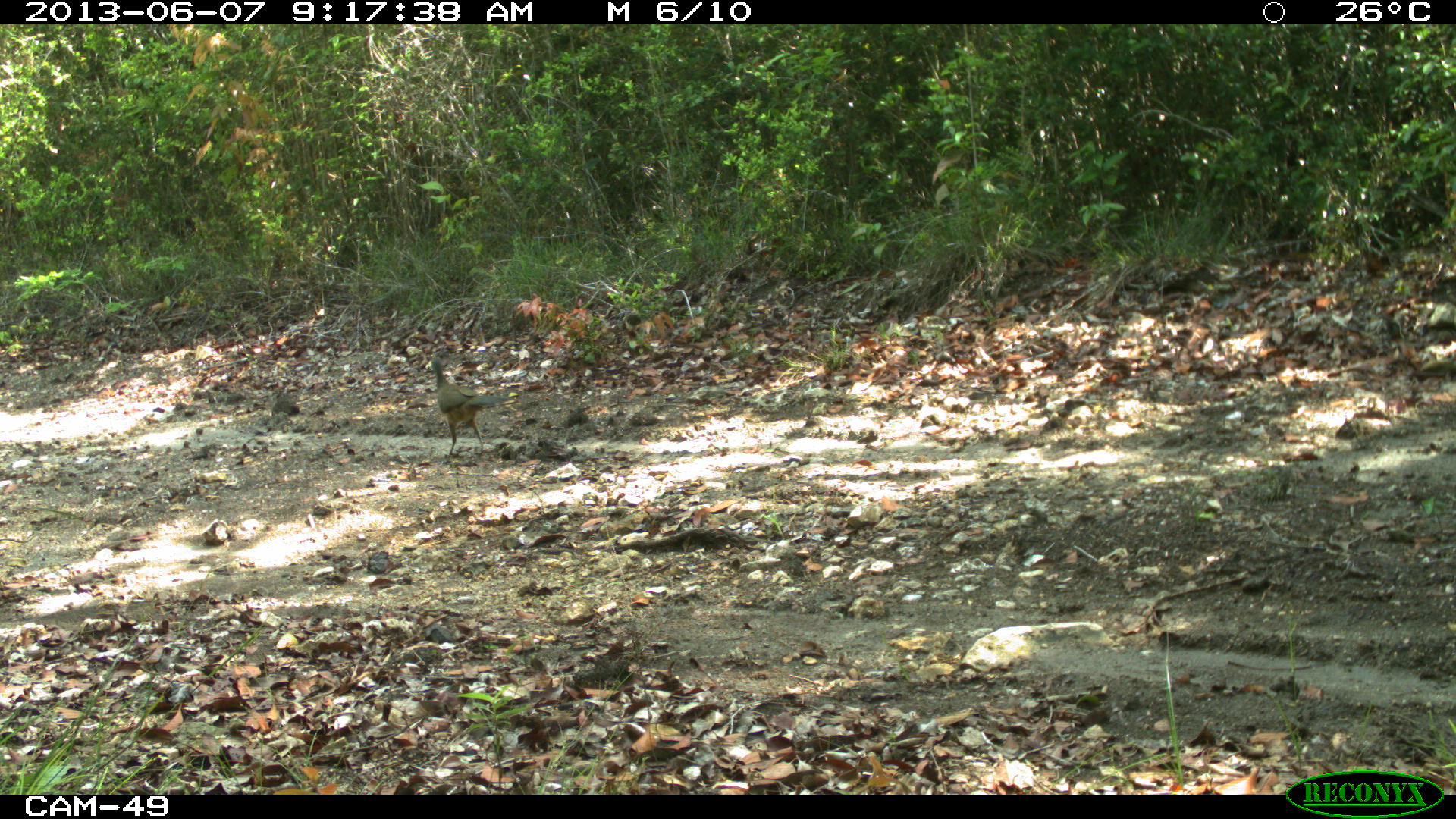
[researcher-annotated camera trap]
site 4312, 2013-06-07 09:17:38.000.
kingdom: Animalia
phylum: Chordata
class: Aves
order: Galliformes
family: Cracidae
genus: Ortalis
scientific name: Ortalis vetula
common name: plain chachalaca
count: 1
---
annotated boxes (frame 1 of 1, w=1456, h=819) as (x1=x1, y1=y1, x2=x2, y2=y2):
ortalis vetula: (x1=425, y1=357, x2=516, y2=464)